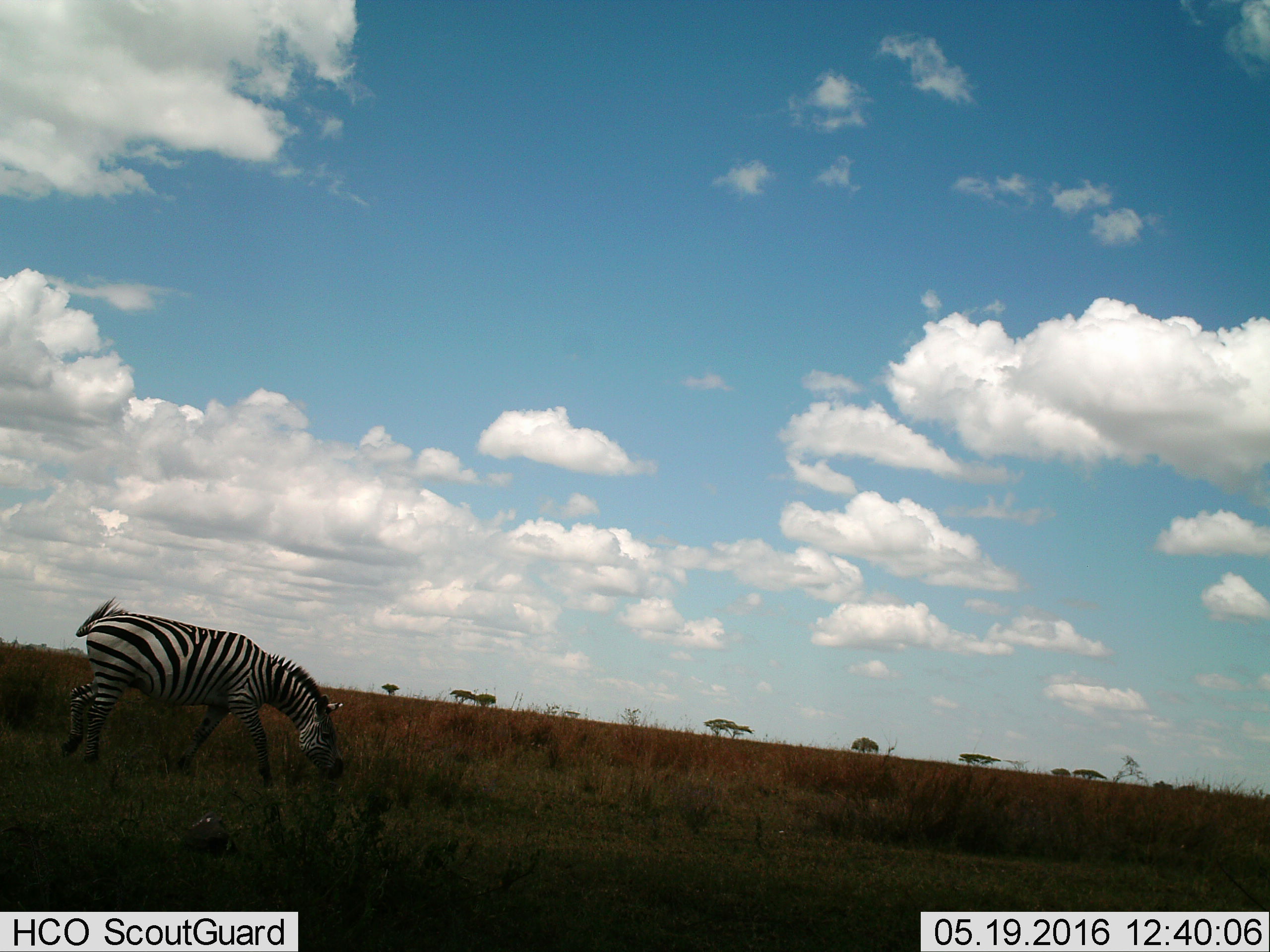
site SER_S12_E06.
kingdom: Animalia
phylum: Chordata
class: Mammalia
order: Perissodactyla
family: Equidae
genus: Equus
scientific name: Equus quagga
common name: plains zebra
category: zebraplains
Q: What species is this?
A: Zebraplains (plains zebra) (Equus quagga).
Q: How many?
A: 1.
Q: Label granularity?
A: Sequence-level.